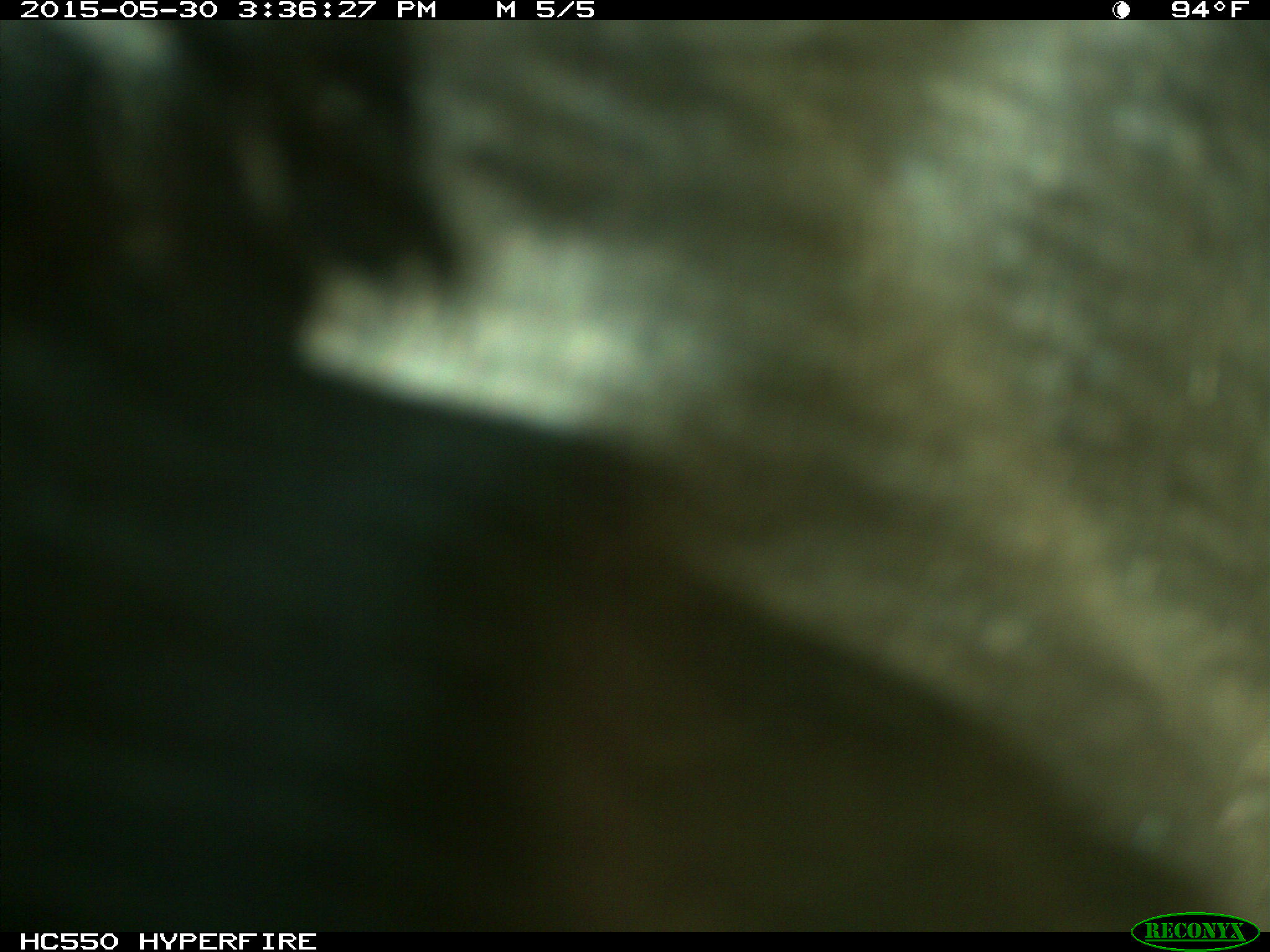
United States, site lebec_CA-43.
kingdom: Animalia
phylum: Chordata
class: Mammalia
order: Artiodactyla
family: Bovidae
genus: Bos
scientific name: Bos taurus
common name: domestic cow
Bos taurus (domestic cow).